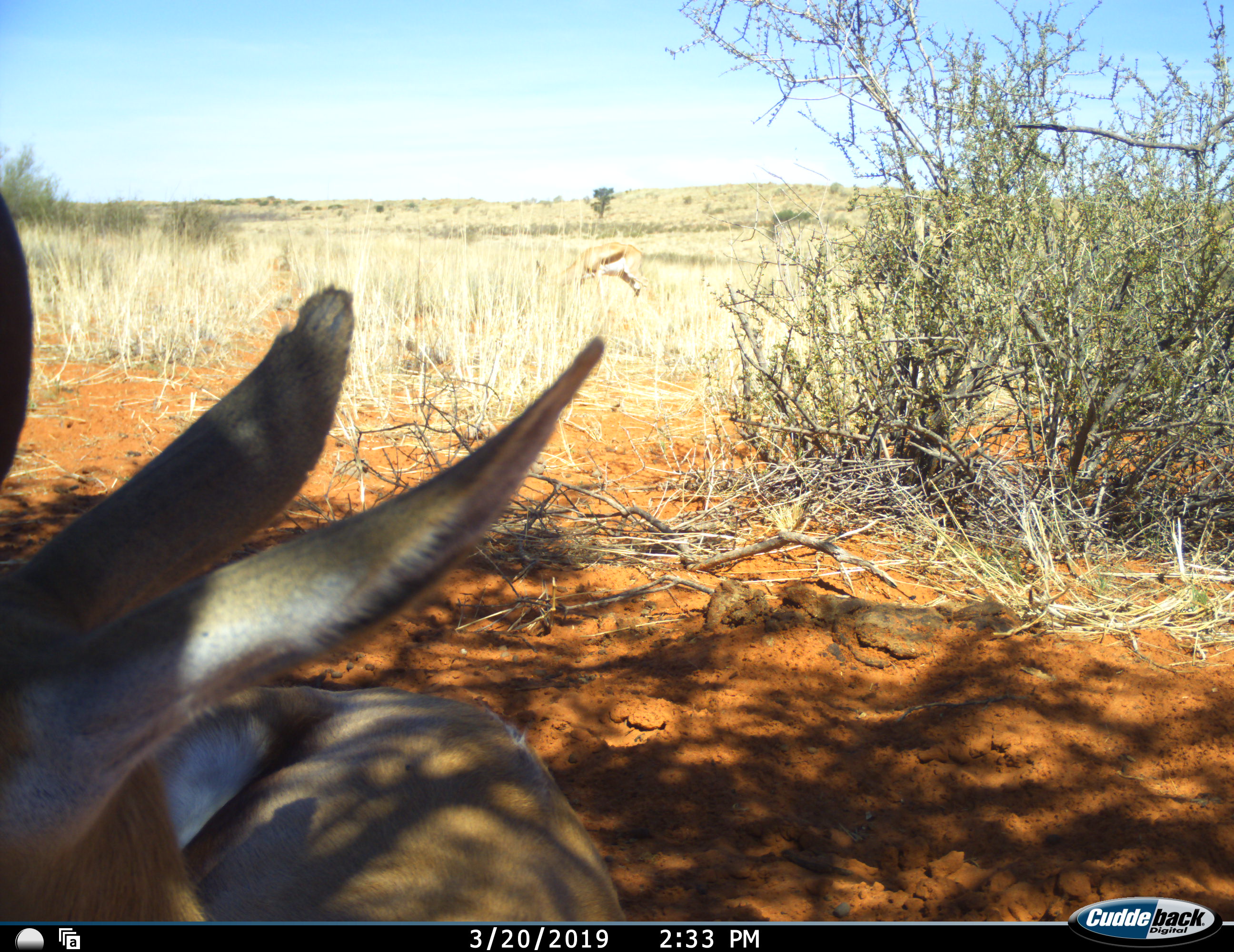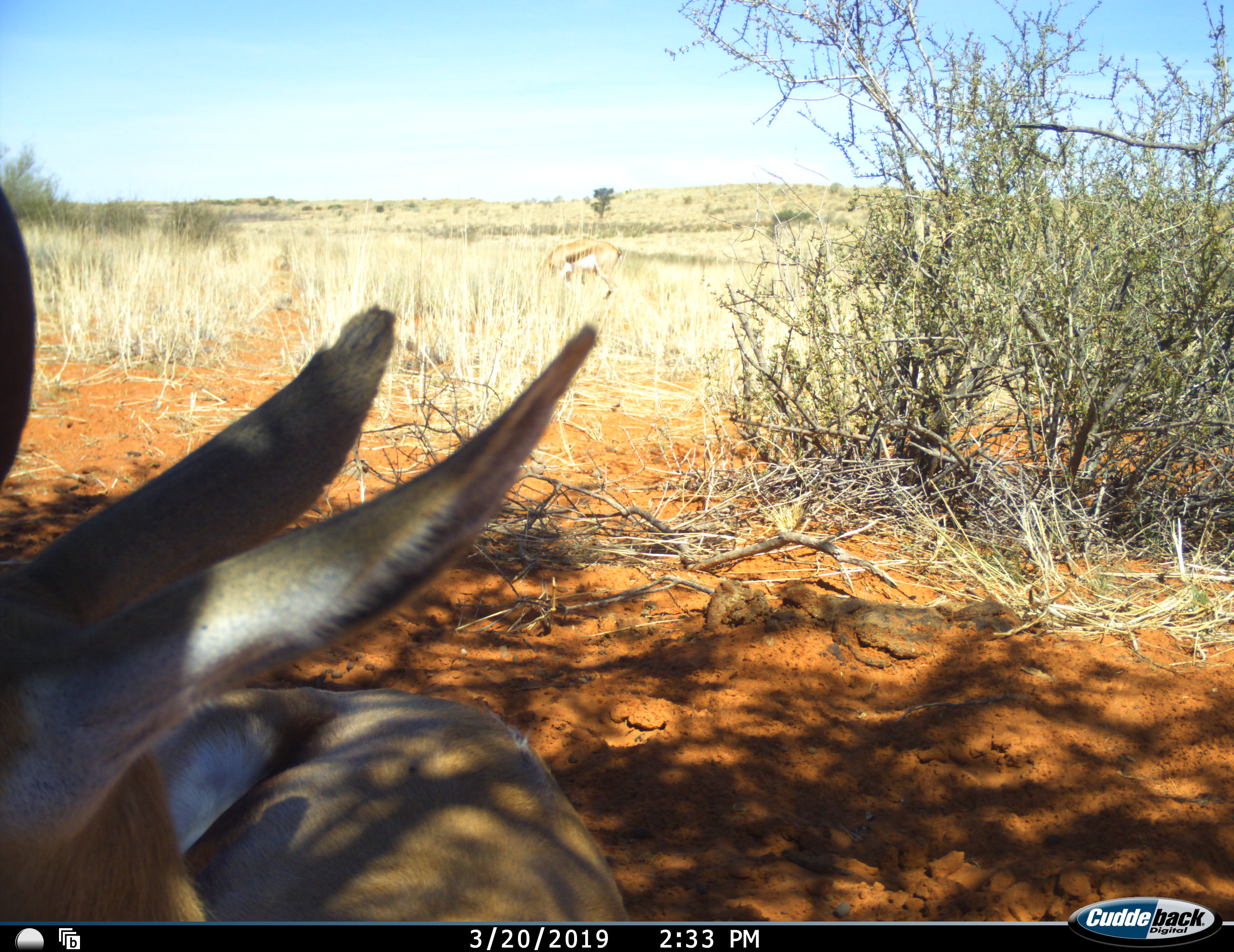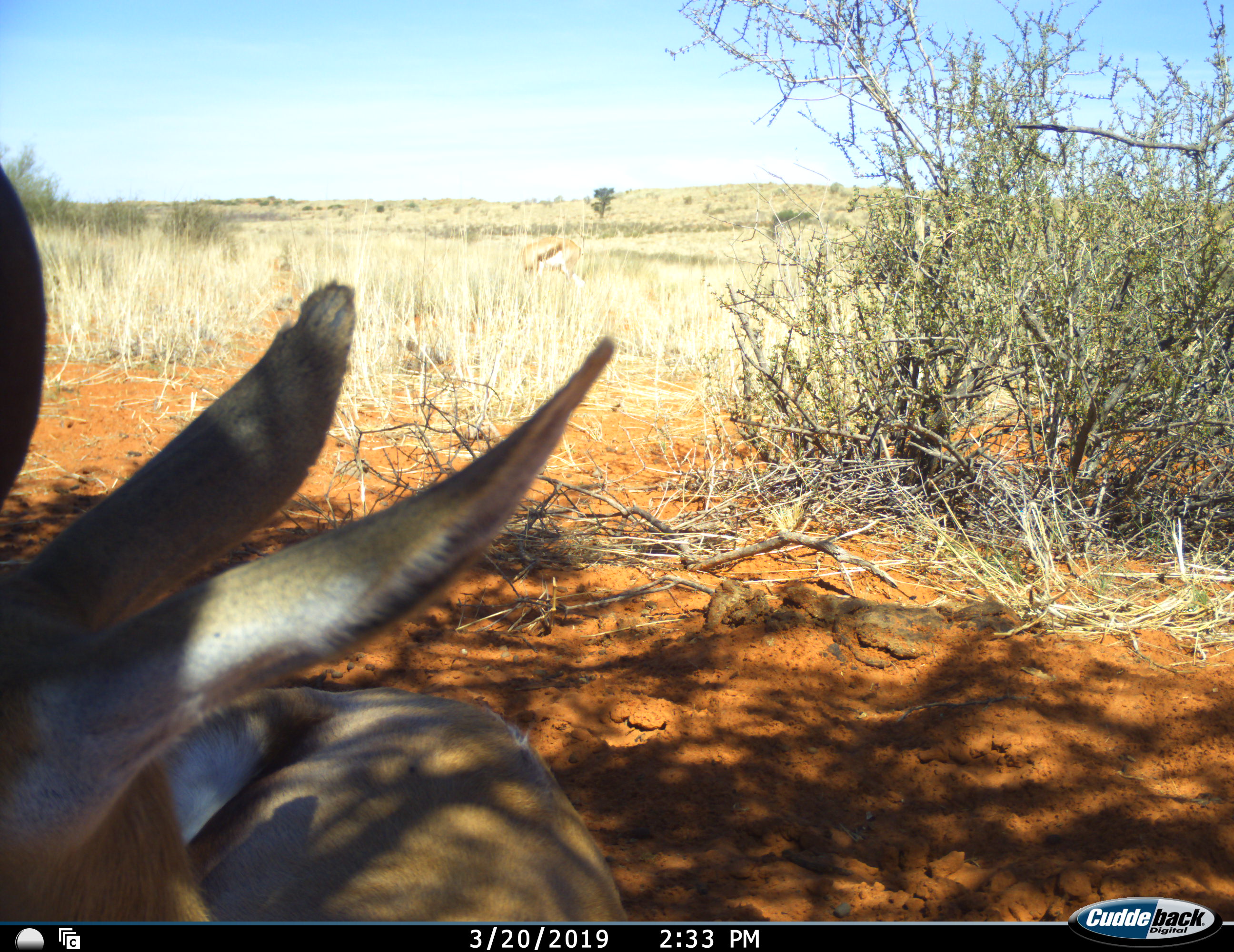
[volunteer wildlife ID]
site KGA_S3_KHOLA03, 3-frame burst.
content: unidentified animal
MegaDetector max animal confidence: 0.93